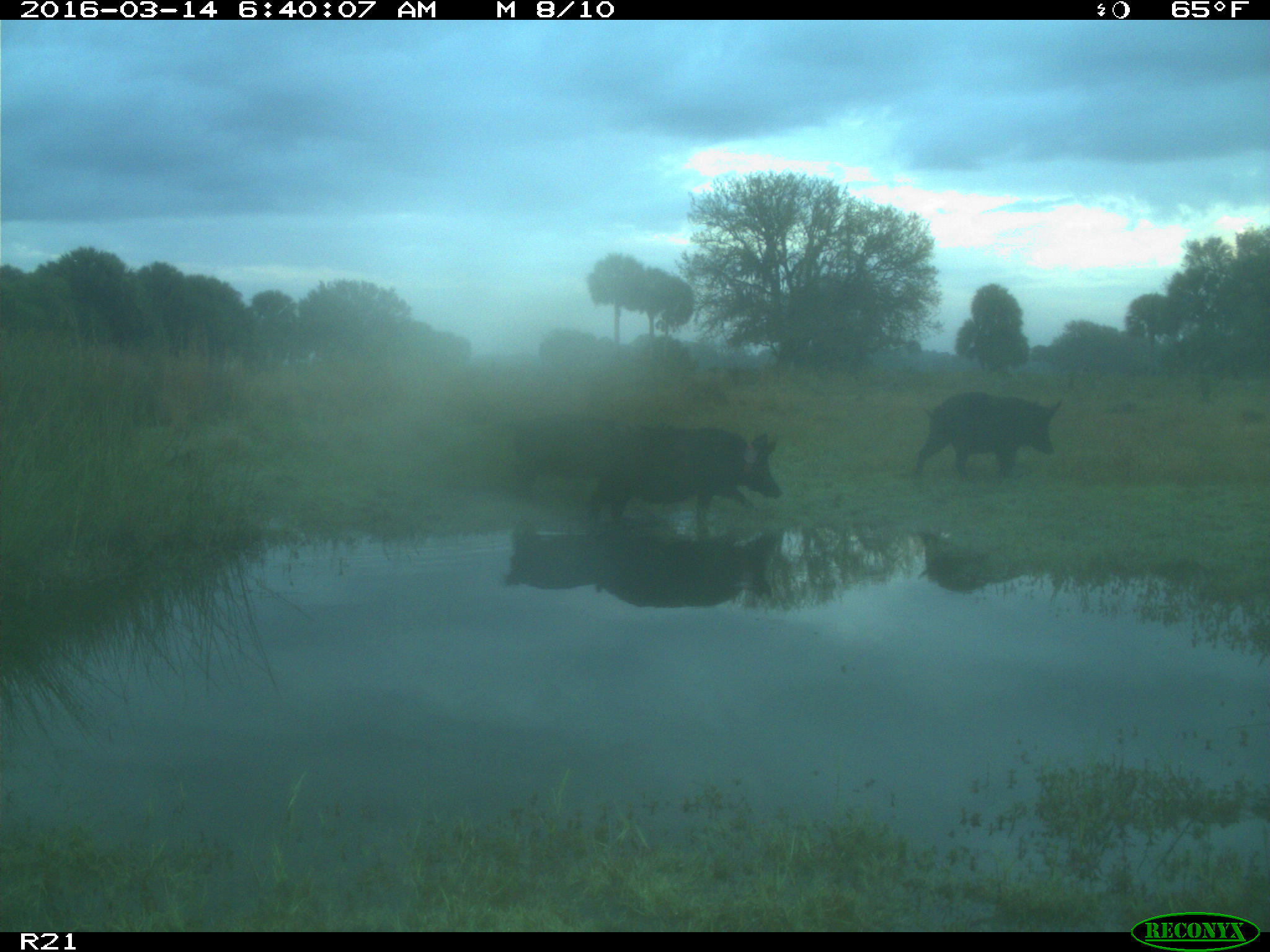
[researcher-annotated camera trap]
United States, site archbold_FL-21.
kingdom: Animalia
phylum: Chordata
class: Mammalia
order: Artiodactyla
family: Suidae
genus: Sus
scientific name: Sus scrofa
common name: wild boar